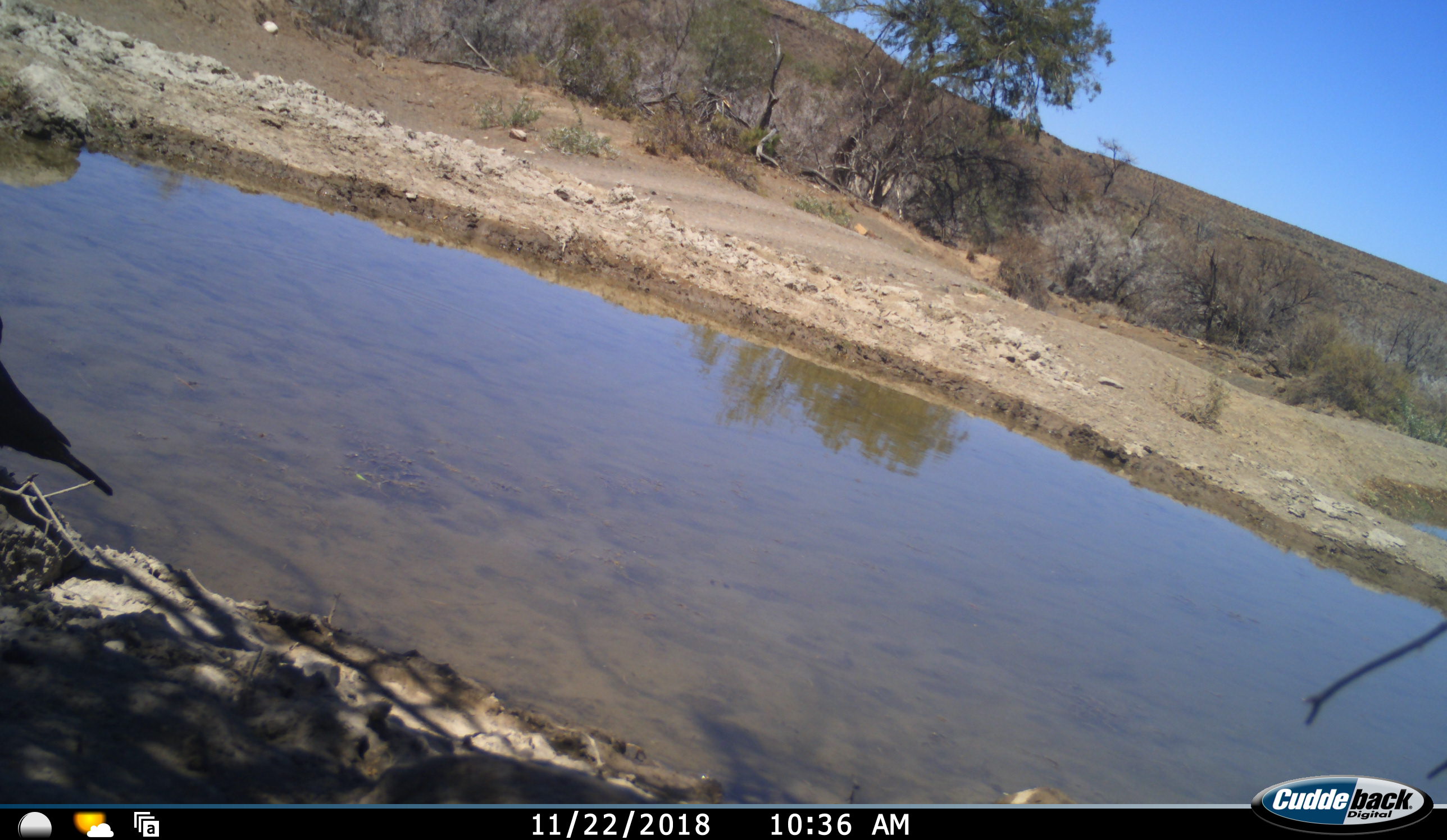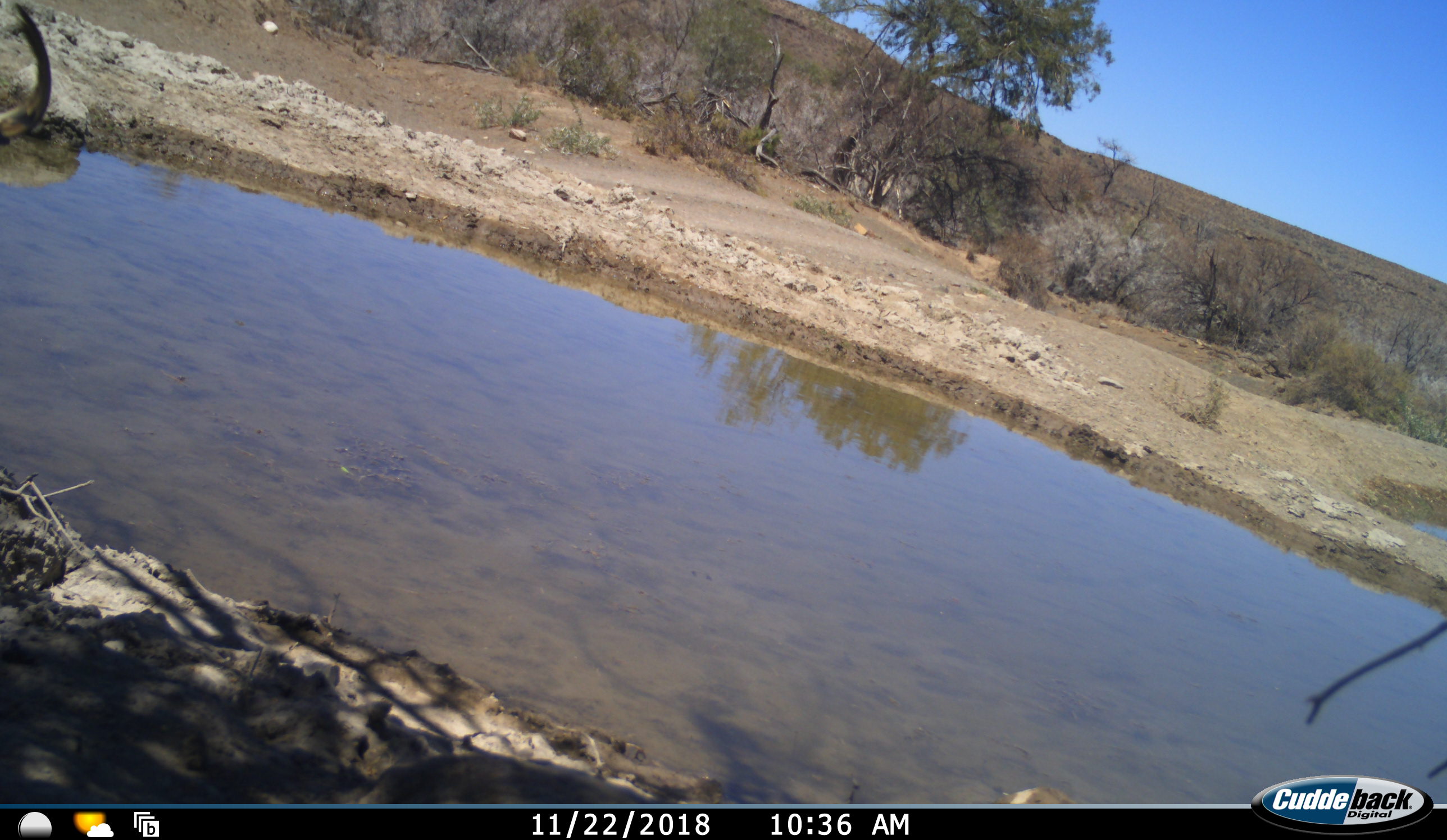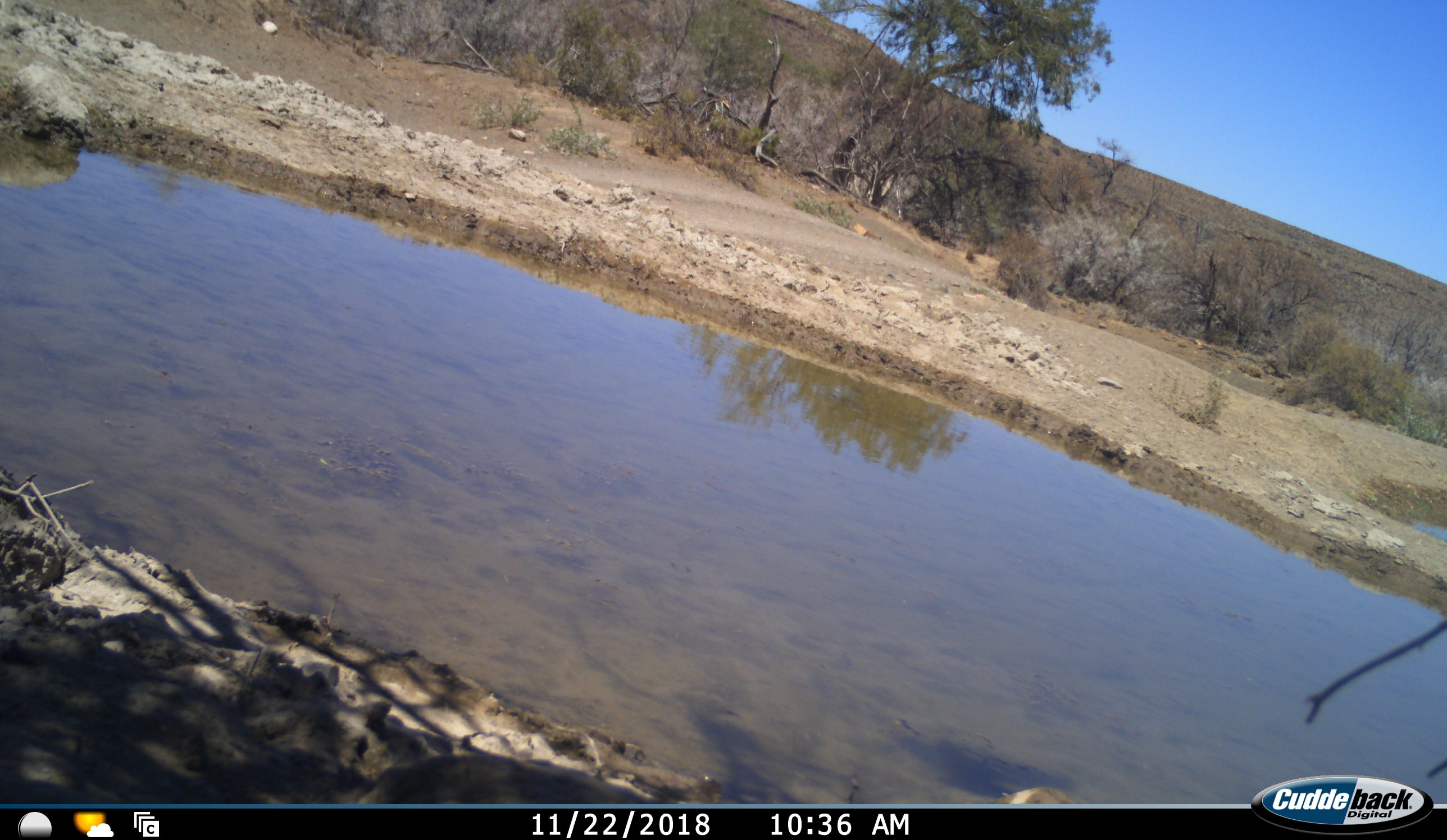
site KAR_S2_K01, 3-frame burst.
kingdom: Animalia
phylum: Chordata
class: Aves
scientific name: Aves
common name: bird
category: birdother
Birdother (bird) (Aves), count 1. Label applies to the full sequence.